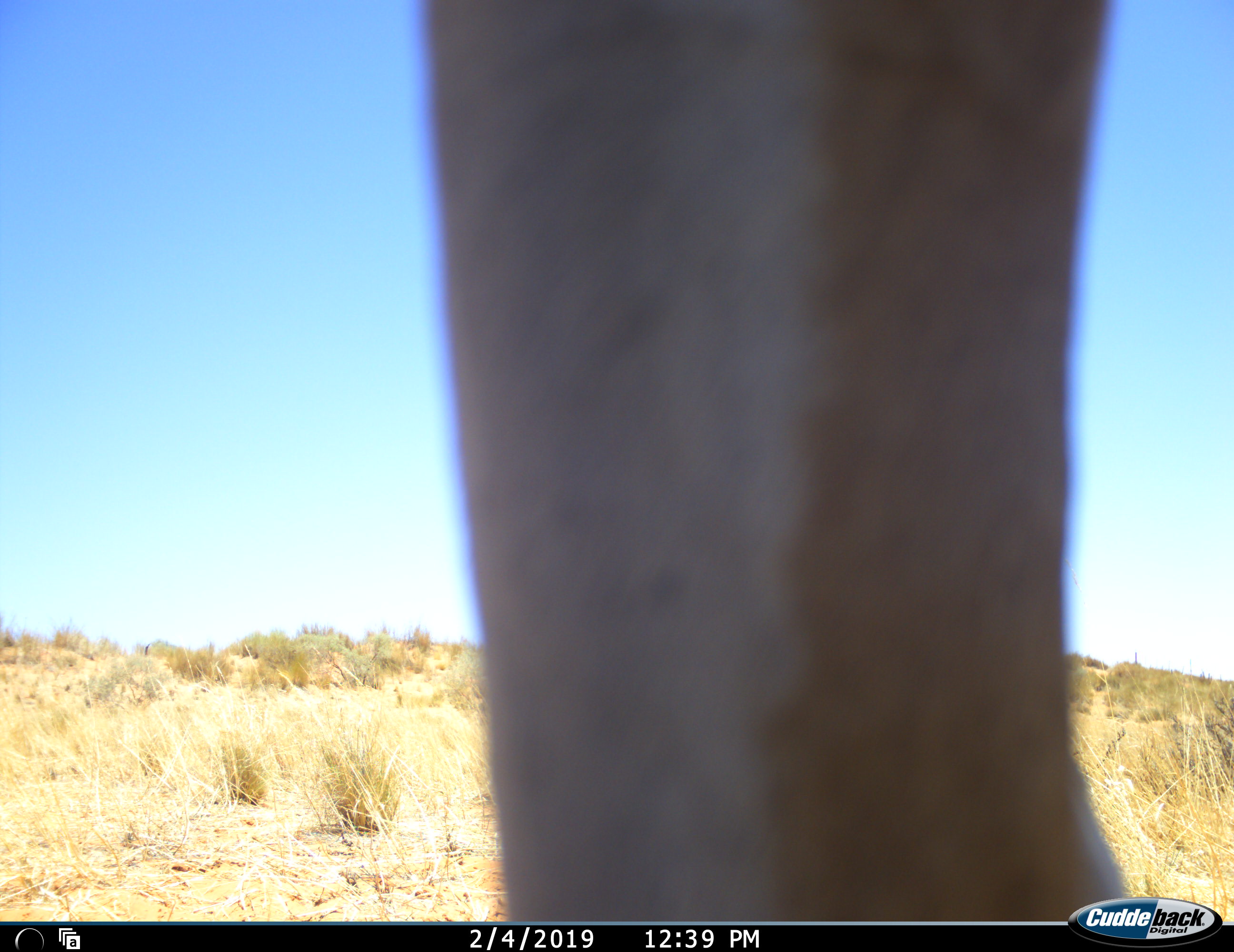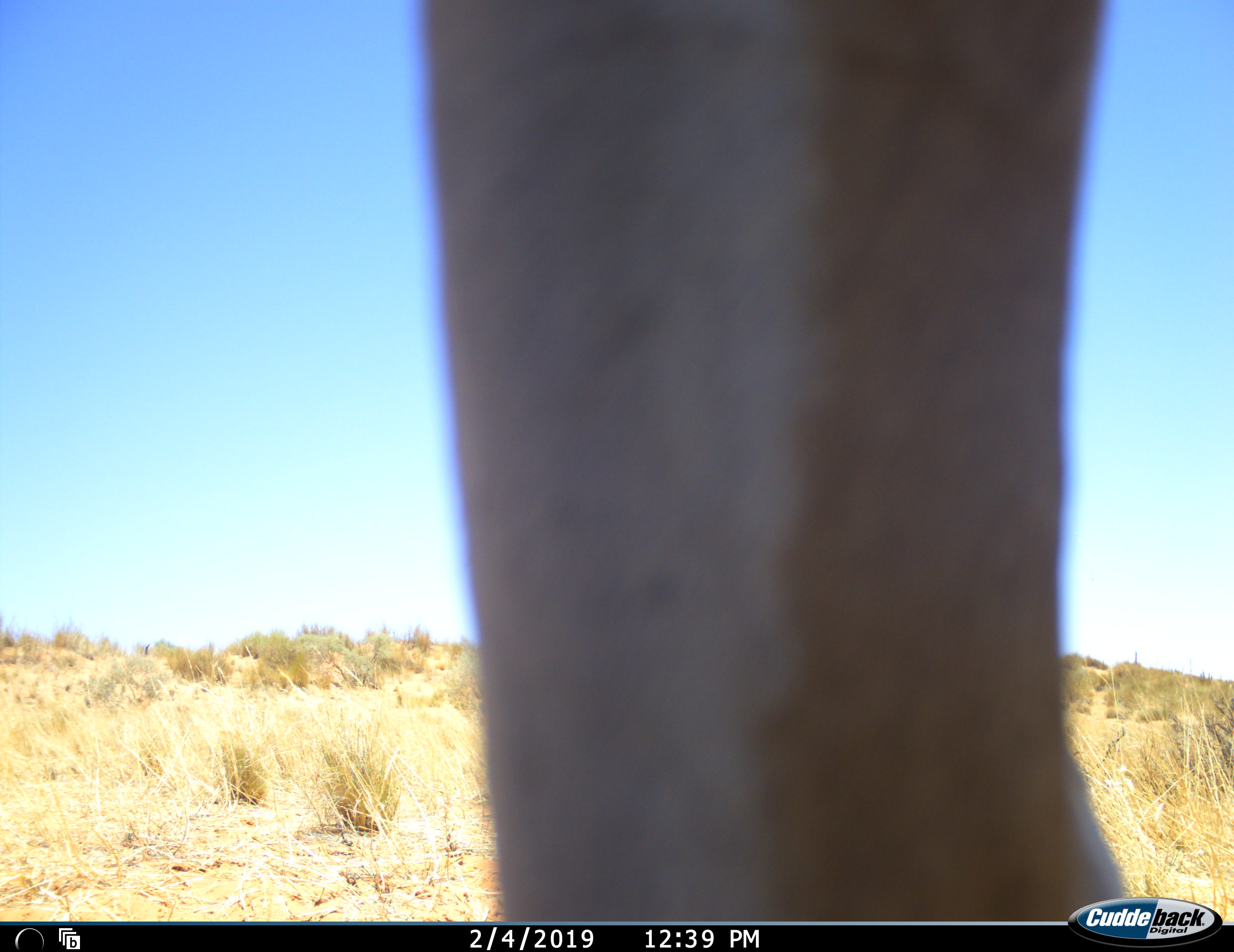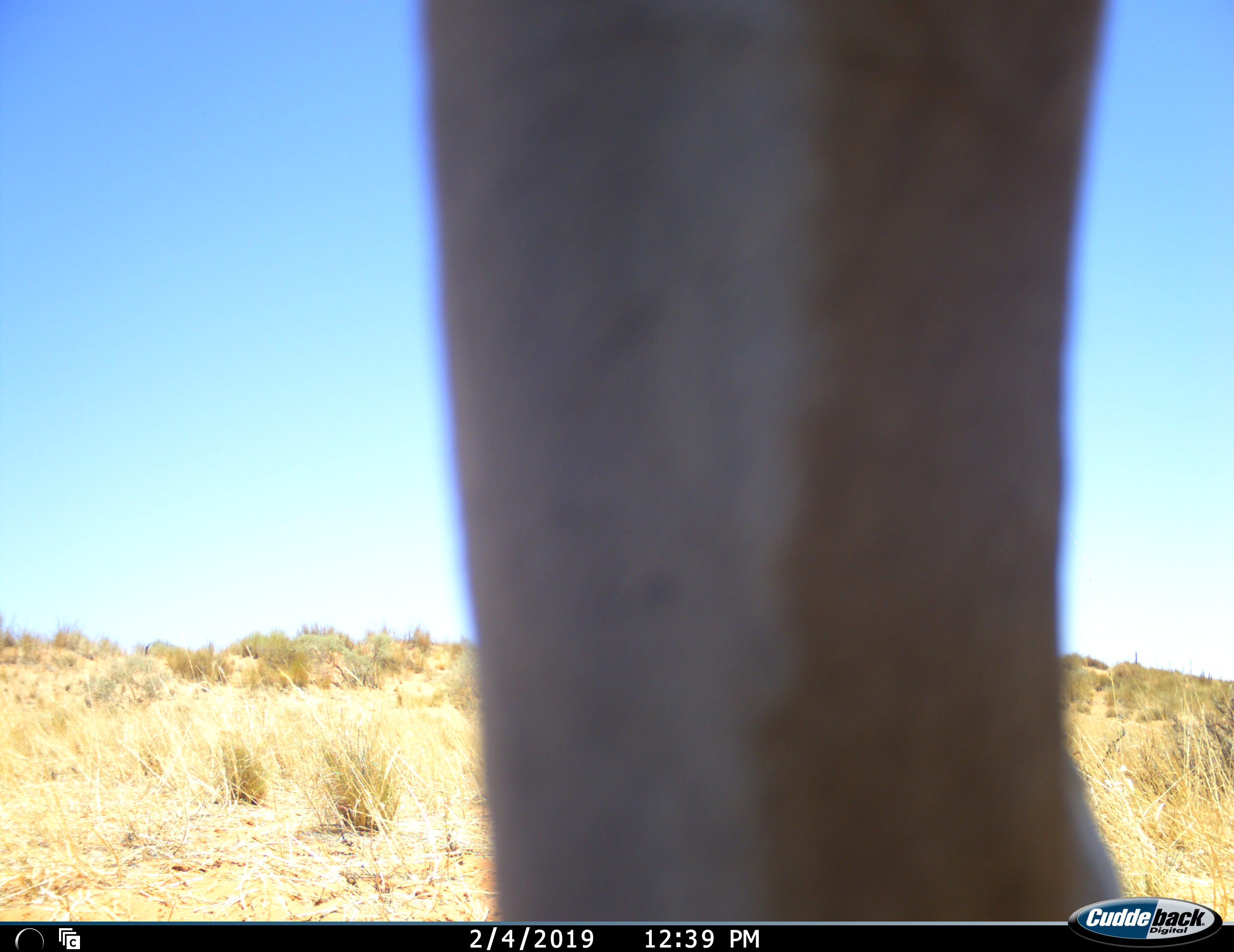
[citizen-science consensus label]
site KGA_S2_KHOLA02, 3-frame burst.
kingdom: Animalia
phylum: Chordata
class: Mammalia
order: Artiodactyla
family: Bovidae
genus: Antidorcas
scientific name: Antidorcas marsupialis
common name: springbok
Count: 1.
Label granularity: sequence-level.